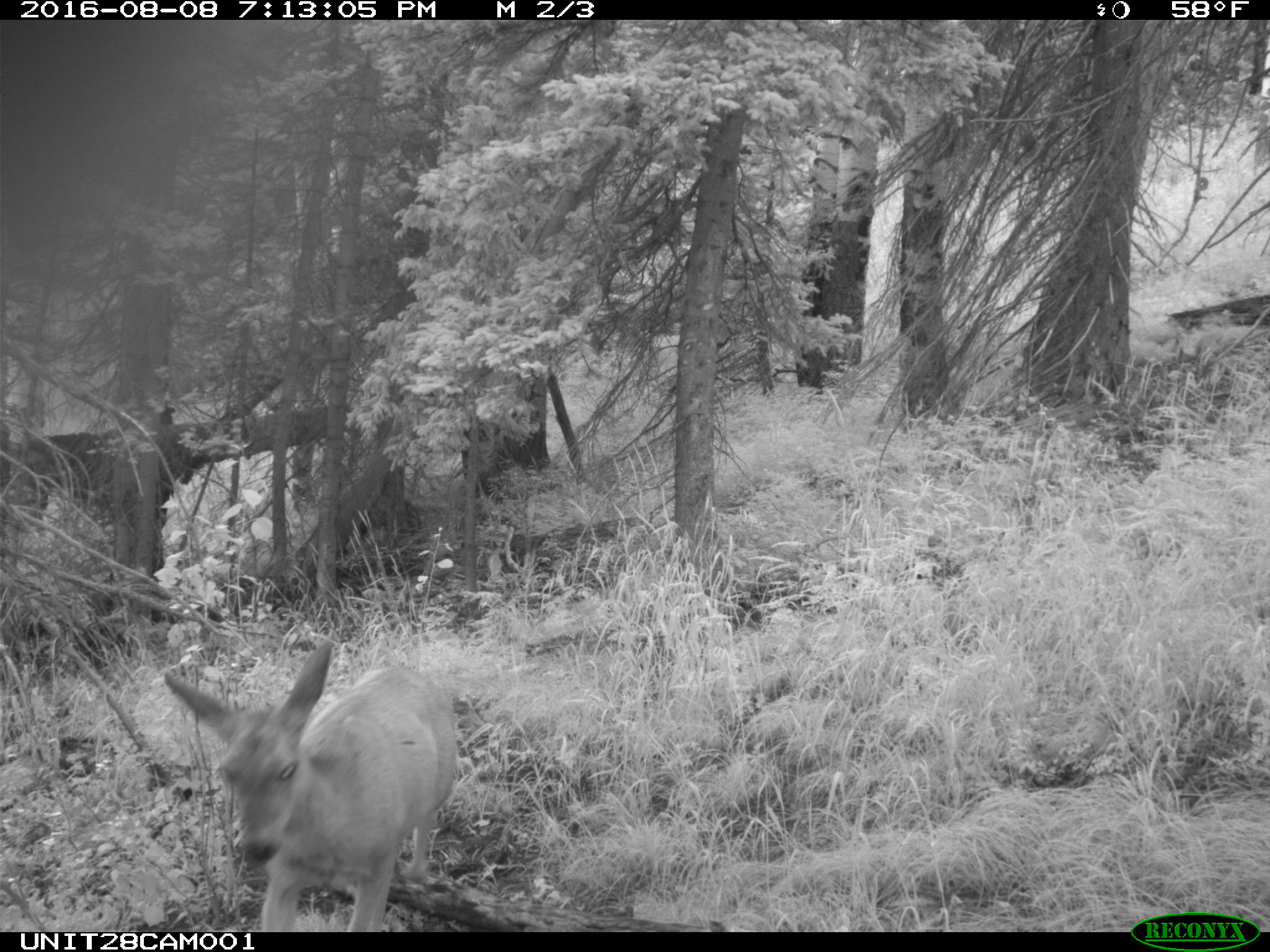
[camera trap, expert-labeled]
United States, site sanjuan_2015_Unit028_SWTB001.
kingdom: Animalia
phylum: Chordata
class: Mammalia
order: Artiodactyla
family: Cervidae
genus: Odocoileus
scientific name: Odocoileus hemionus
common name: mule deer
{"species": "Odocoileus hemionus (mule deer)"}